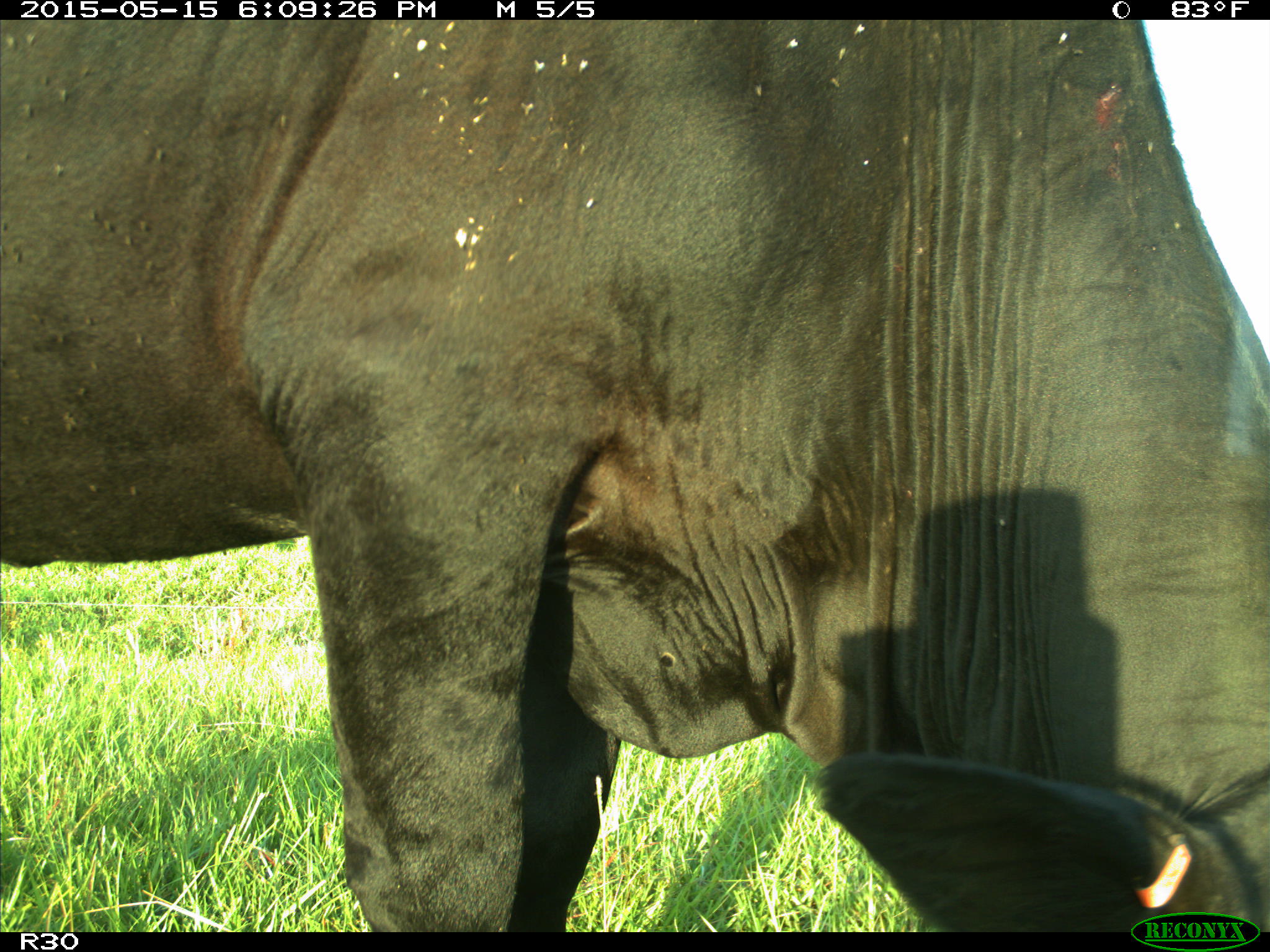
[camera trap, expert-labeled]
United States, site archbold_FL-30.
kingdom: Animalia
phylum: Chordata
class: Mammalia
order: Artiodactyla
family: Bovidae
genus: Bos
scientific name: Bos taurus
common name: domestic cow